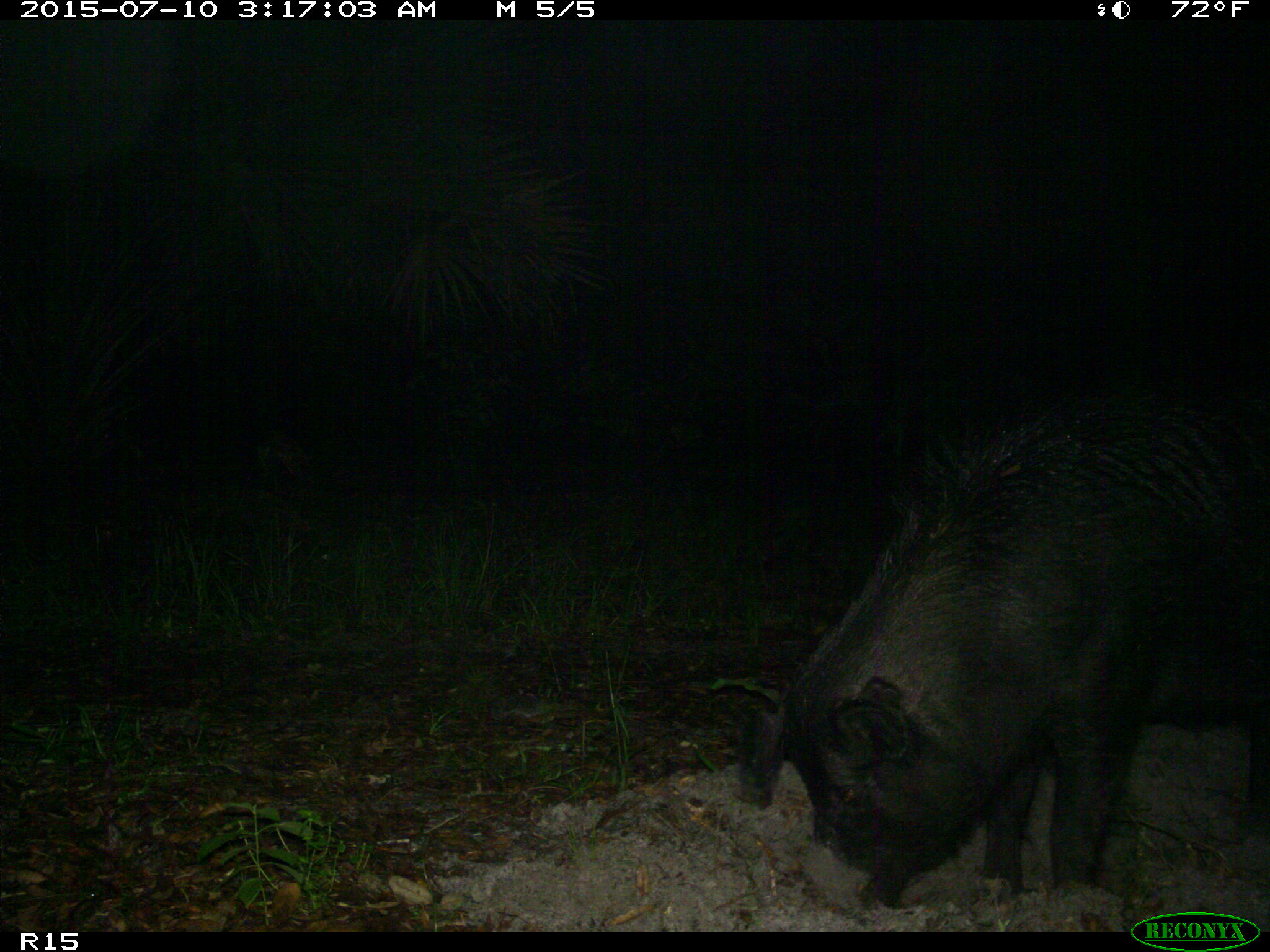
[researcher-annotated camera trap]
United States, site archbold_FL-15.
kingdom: Animalia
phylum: Chordata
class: Mammalia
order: Artiodactyla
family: Suidae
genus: Sus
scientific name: Sus scrofa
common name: wild boar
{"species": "Sus scrofa (wild boar)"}